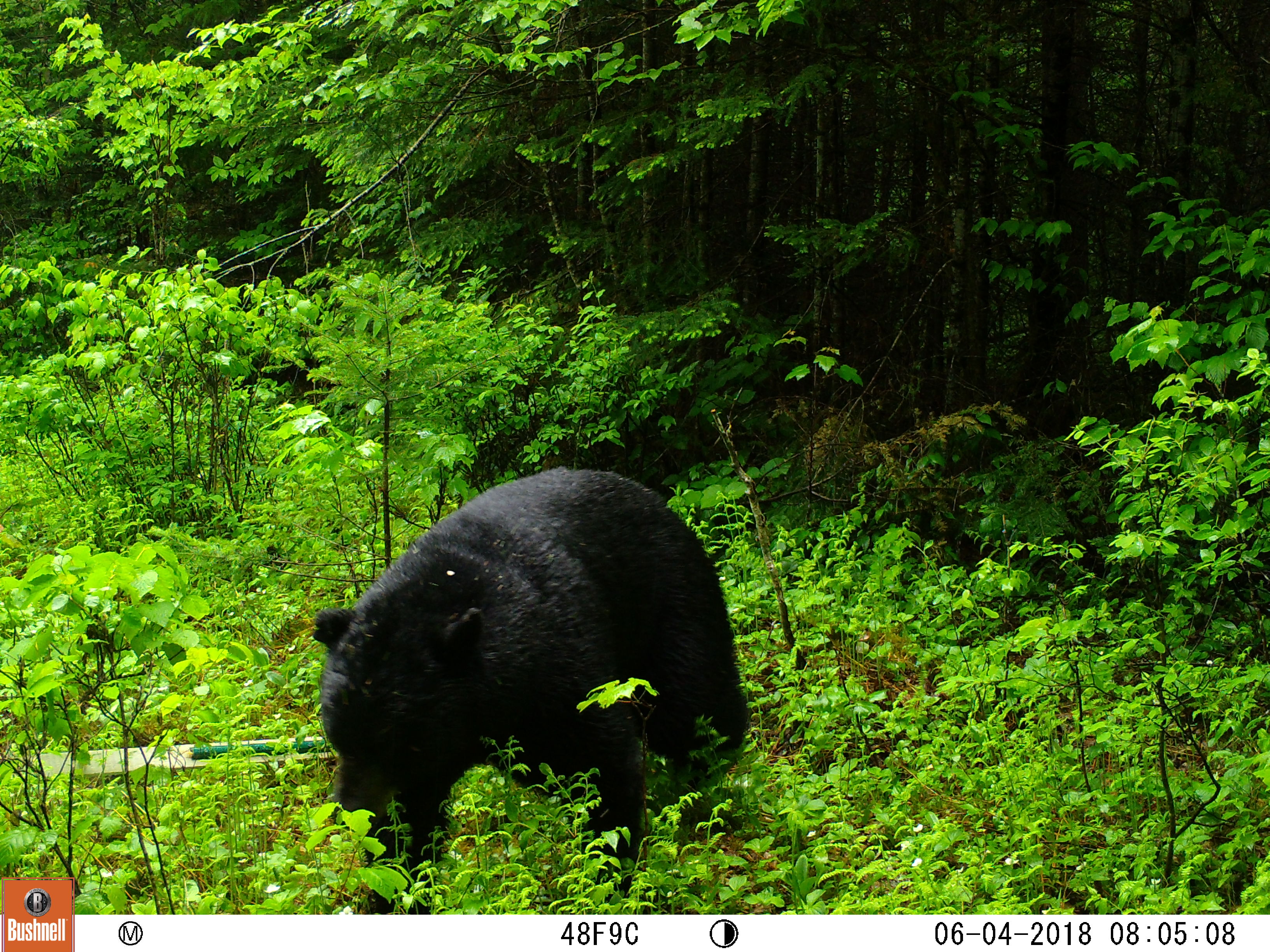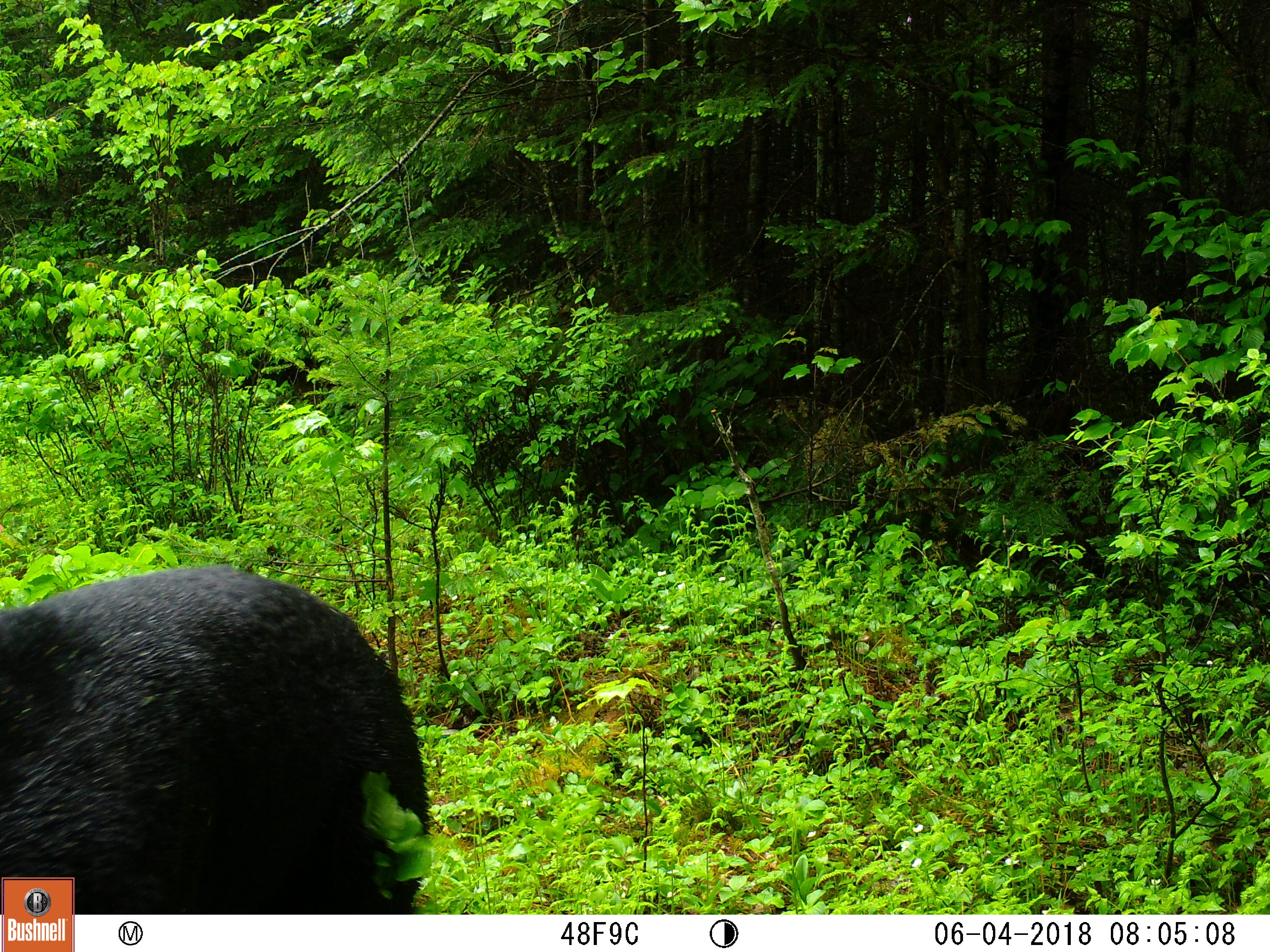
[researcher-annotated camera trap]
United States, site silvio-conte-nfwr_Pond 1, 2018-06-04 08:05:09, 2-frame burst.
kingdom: Animalia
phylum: Chordata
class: Mammalia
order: Carnivora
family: Ursidae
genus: Ursus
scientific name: Ursus americanus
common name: black bear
Black bear (Ursus americanus).